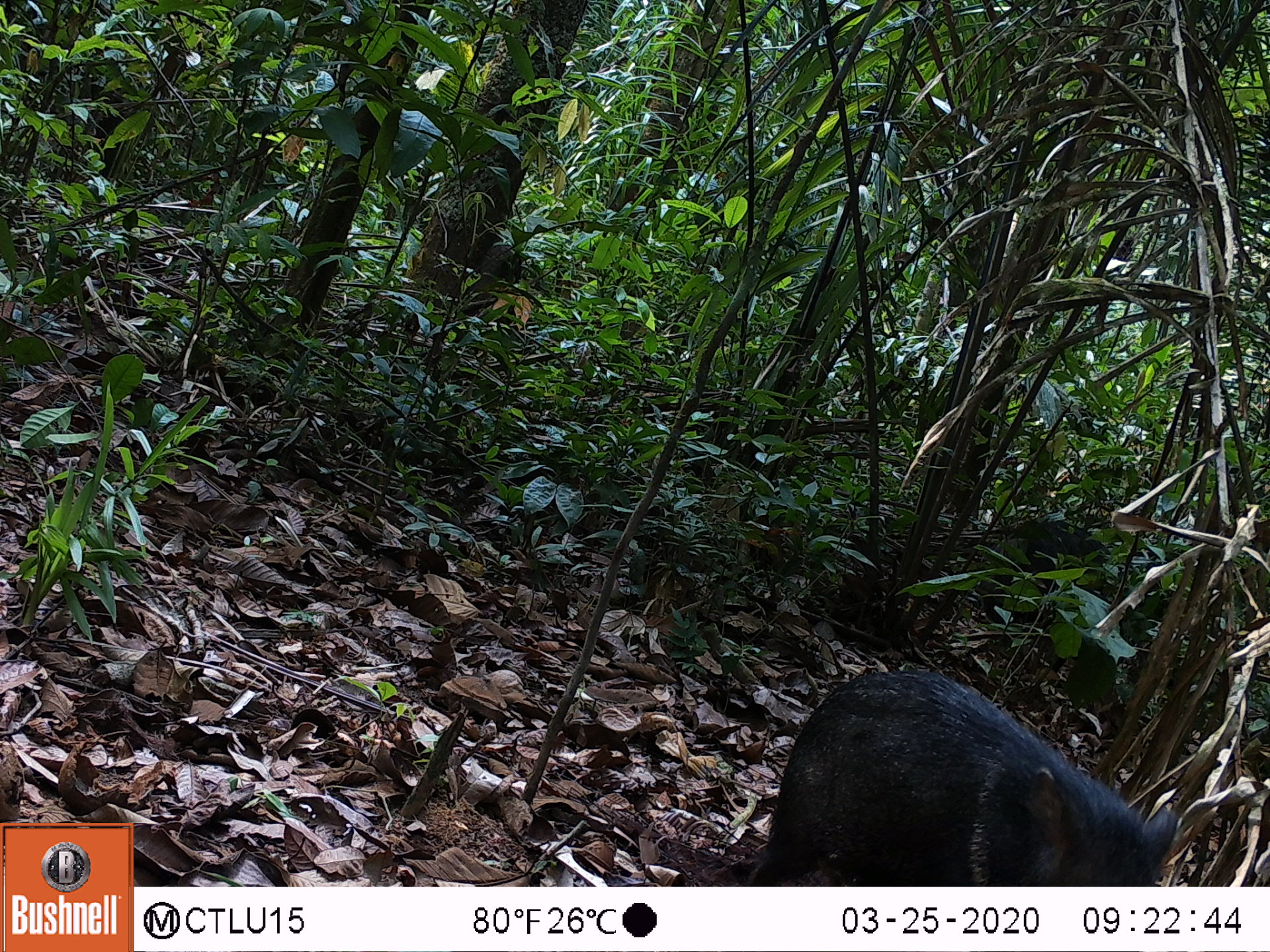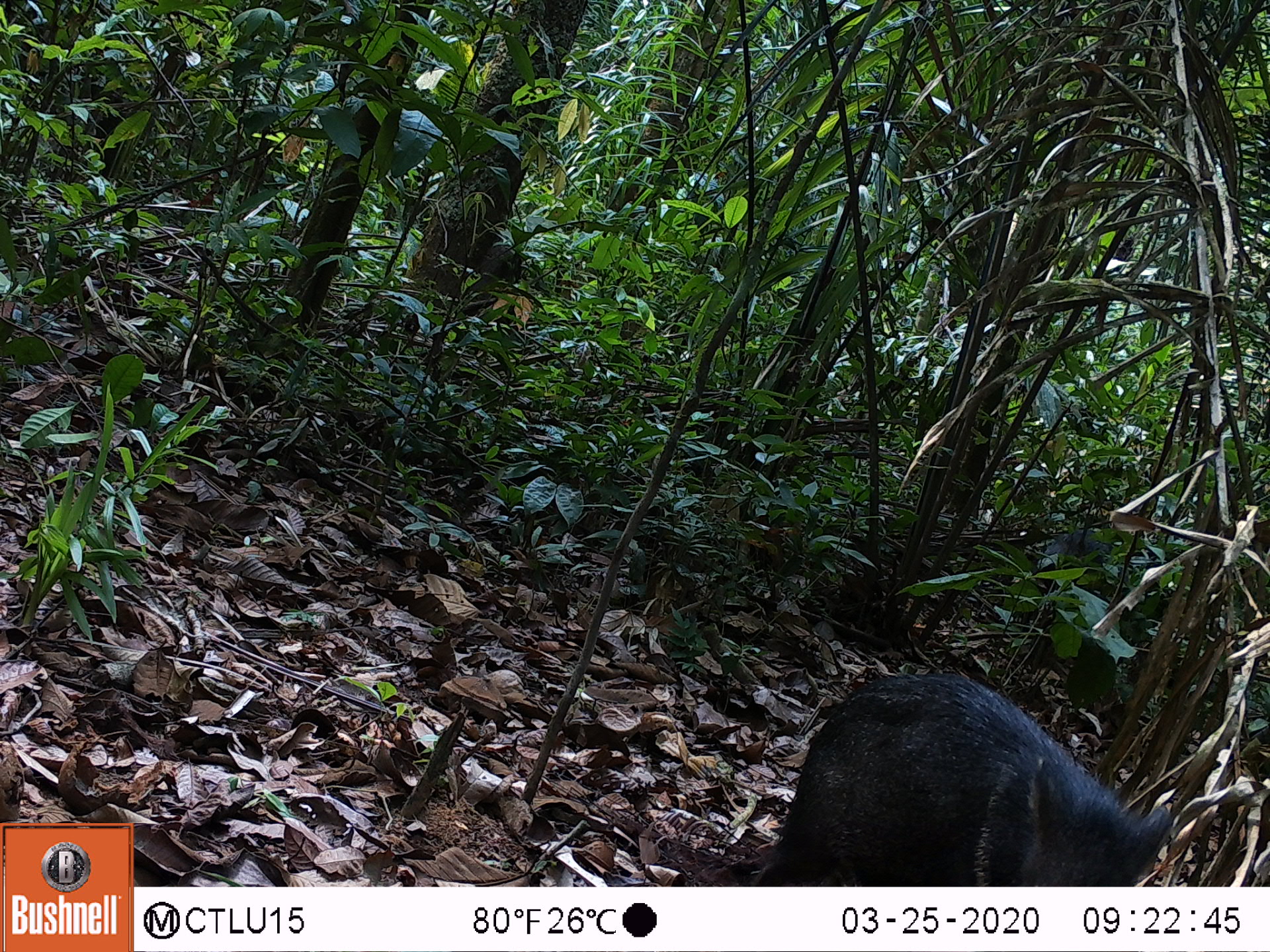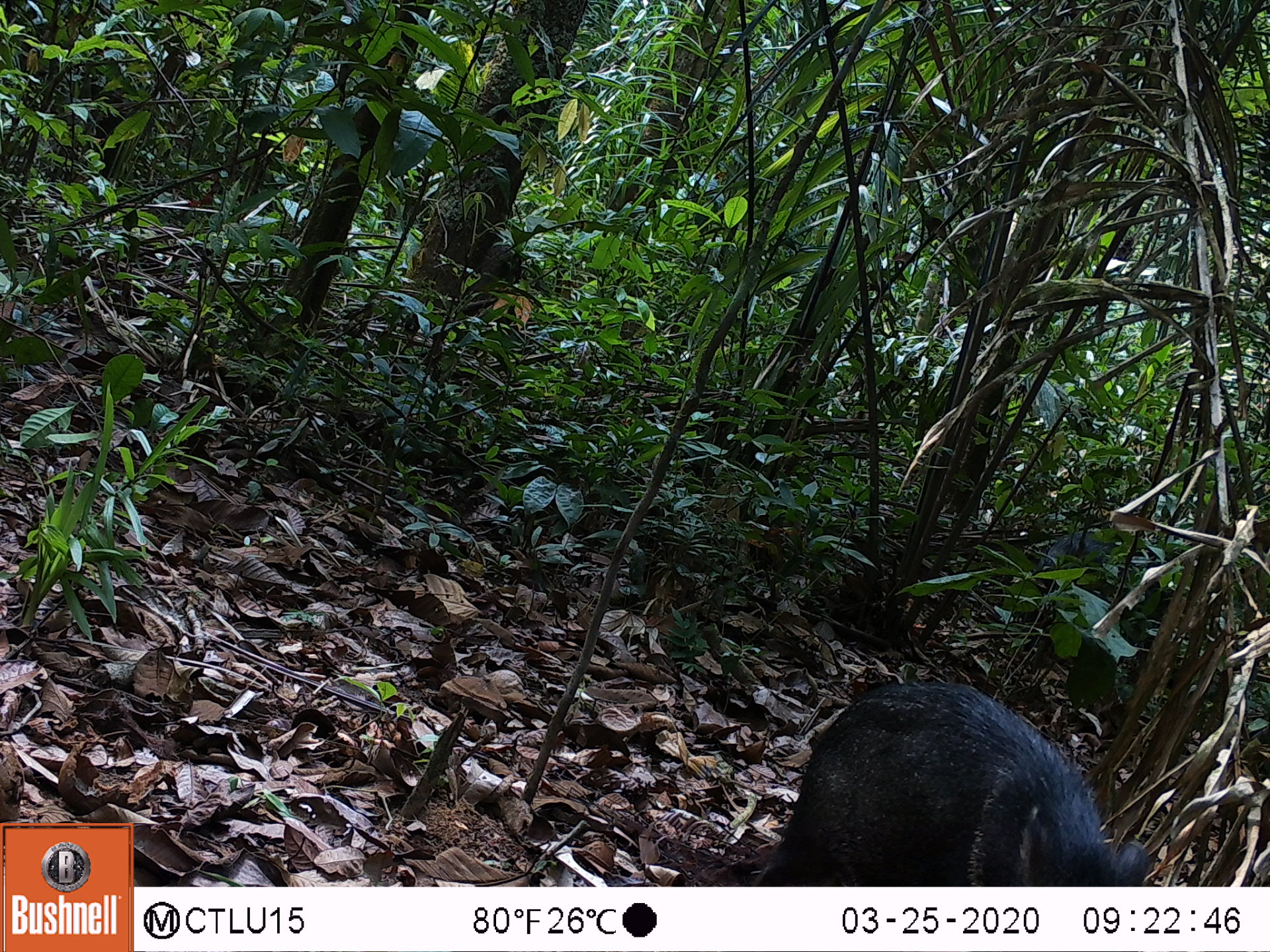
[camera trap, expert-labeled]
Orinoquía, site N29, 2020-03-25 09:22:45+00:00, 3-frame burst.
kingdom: Animalia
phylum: Chordata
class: Mammalia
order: Artiodactyla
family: Tayassuidae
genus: Pecari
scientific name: Pecari tajacu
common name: collared peccary